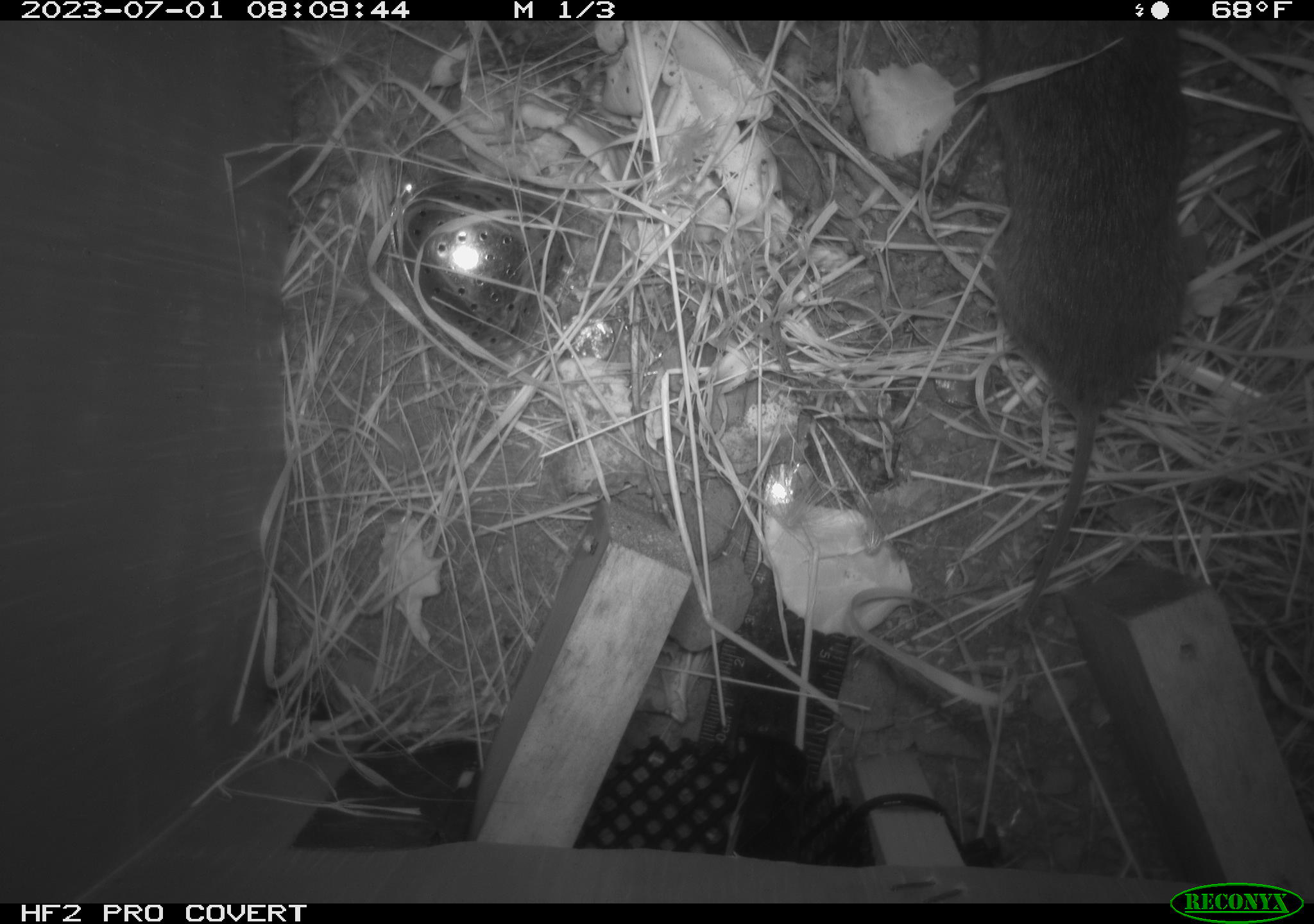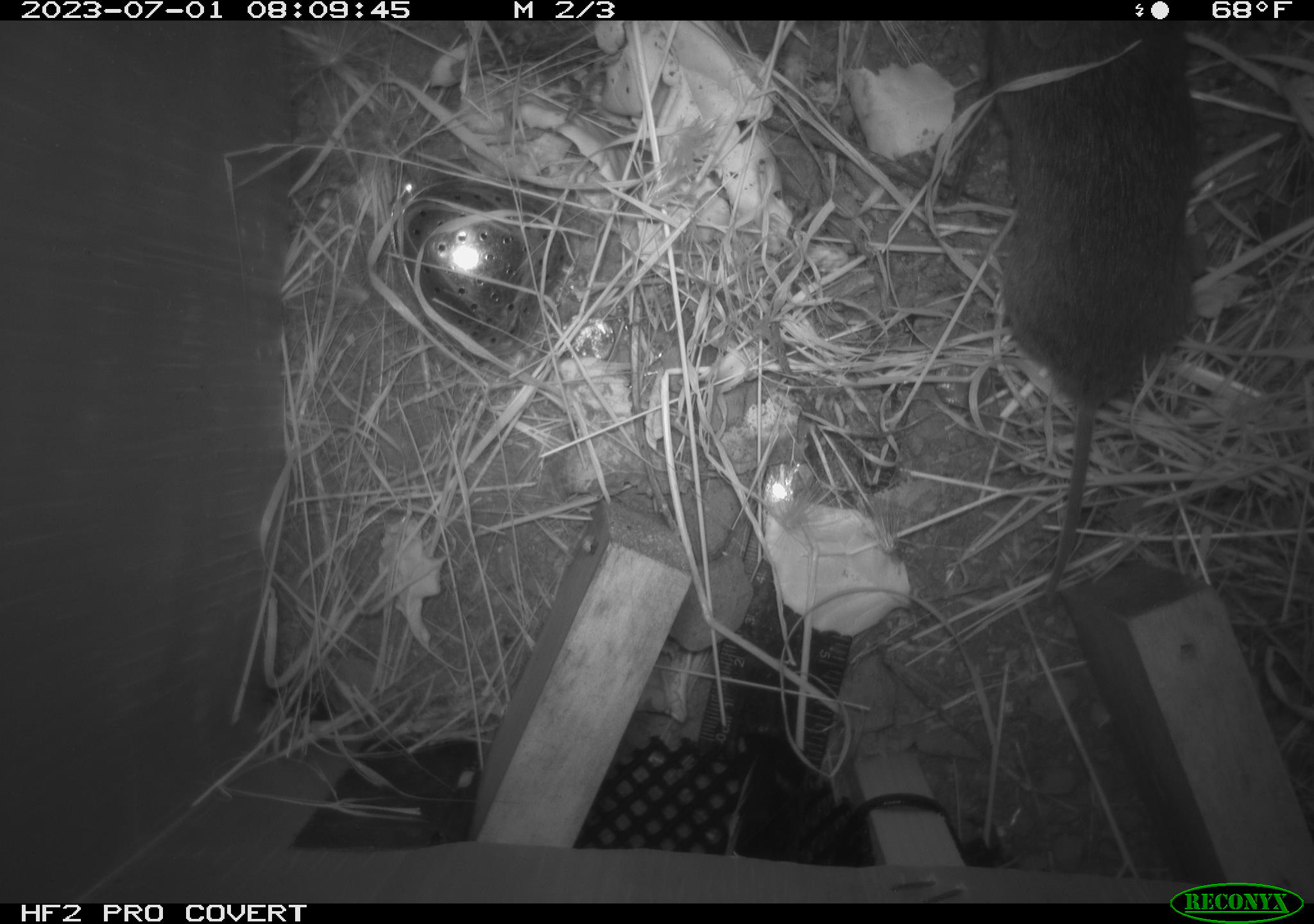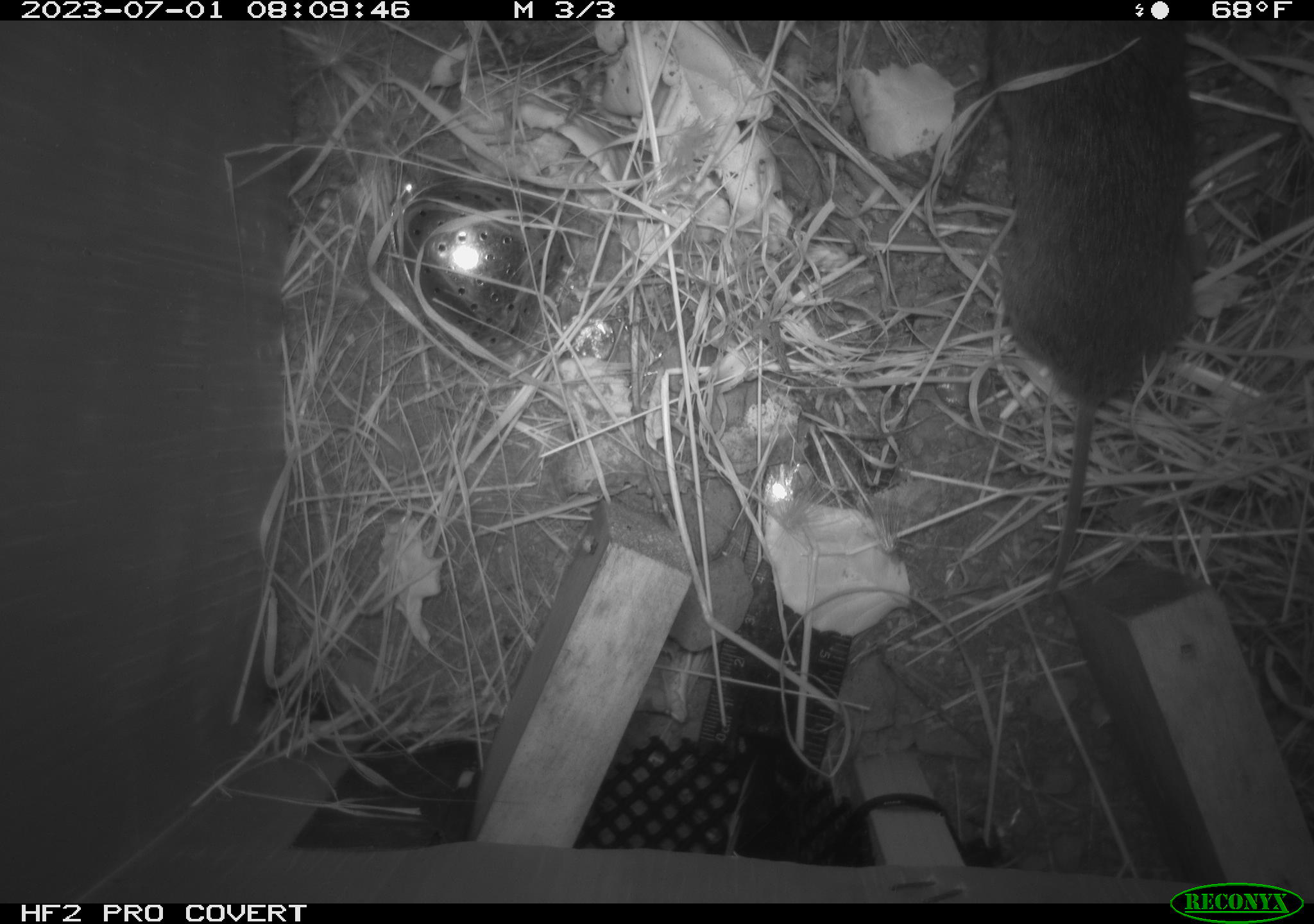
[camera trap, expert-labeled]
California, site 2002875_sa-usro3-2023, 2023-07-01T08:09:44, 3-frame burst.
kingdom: Animalia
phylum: Chordata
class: Mammalia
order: Rodentia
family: Cricetidae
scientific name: Arvicolinae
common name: voles, lemmings, and muskrats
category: arvicolinae subfamily